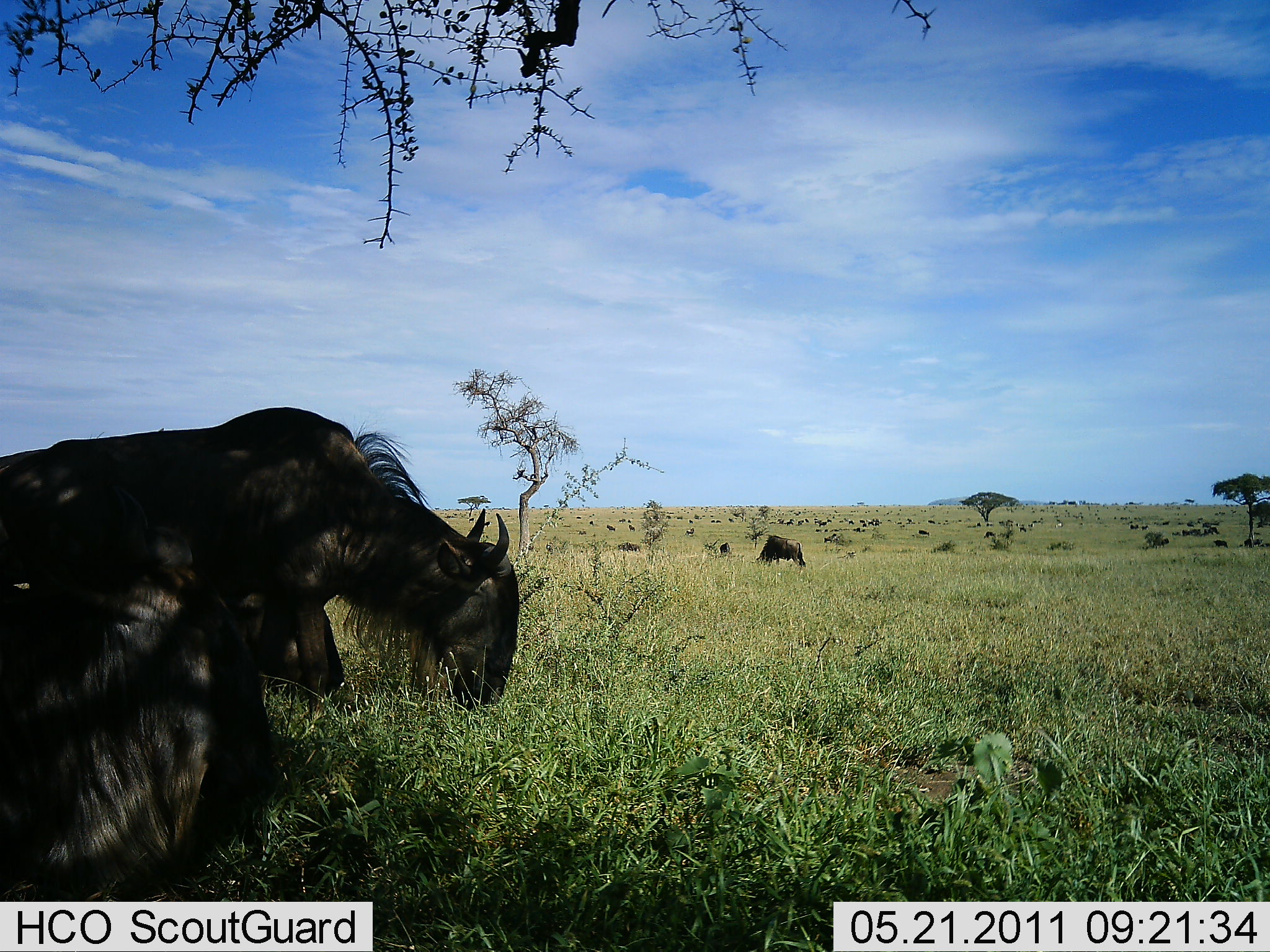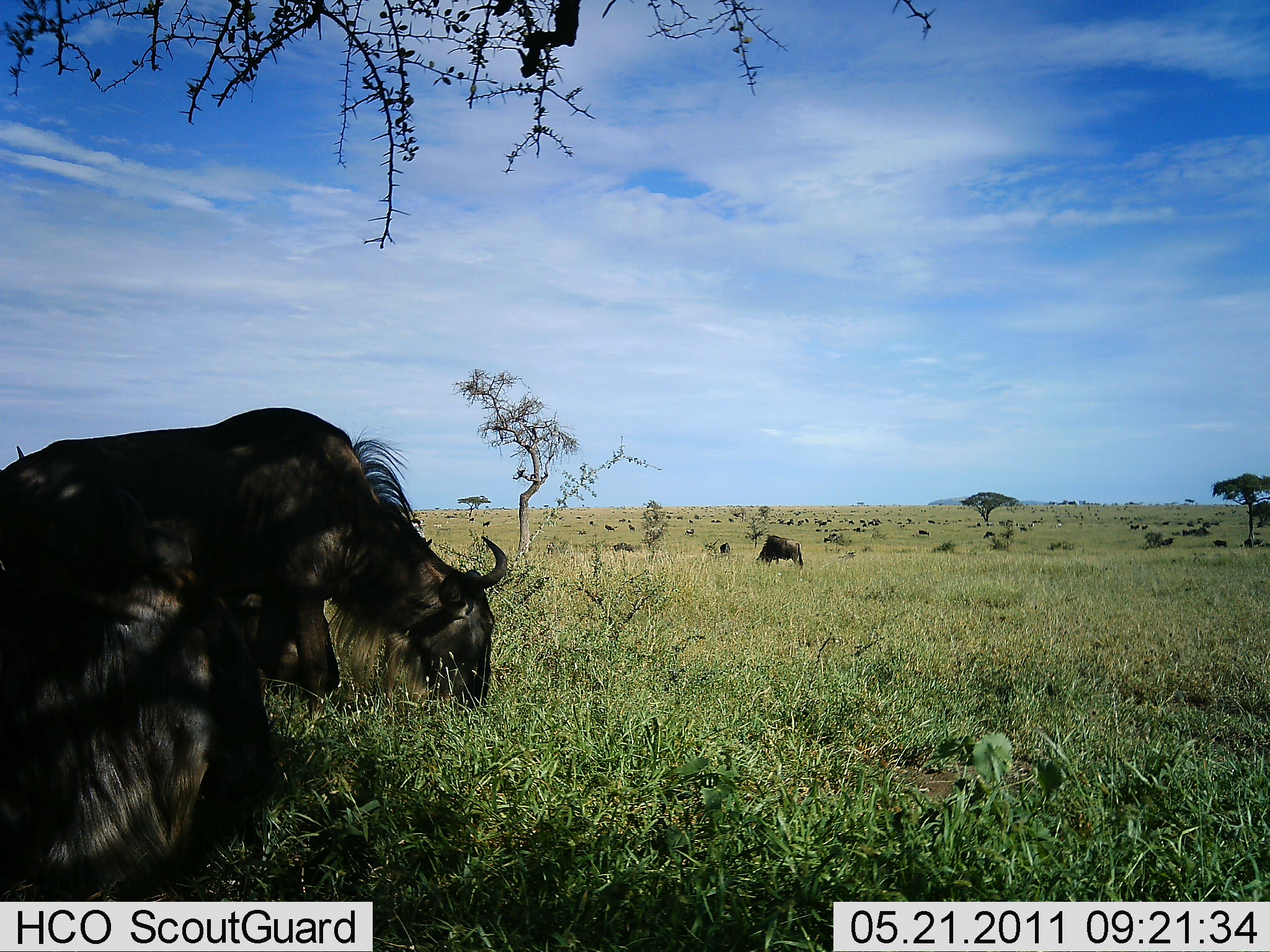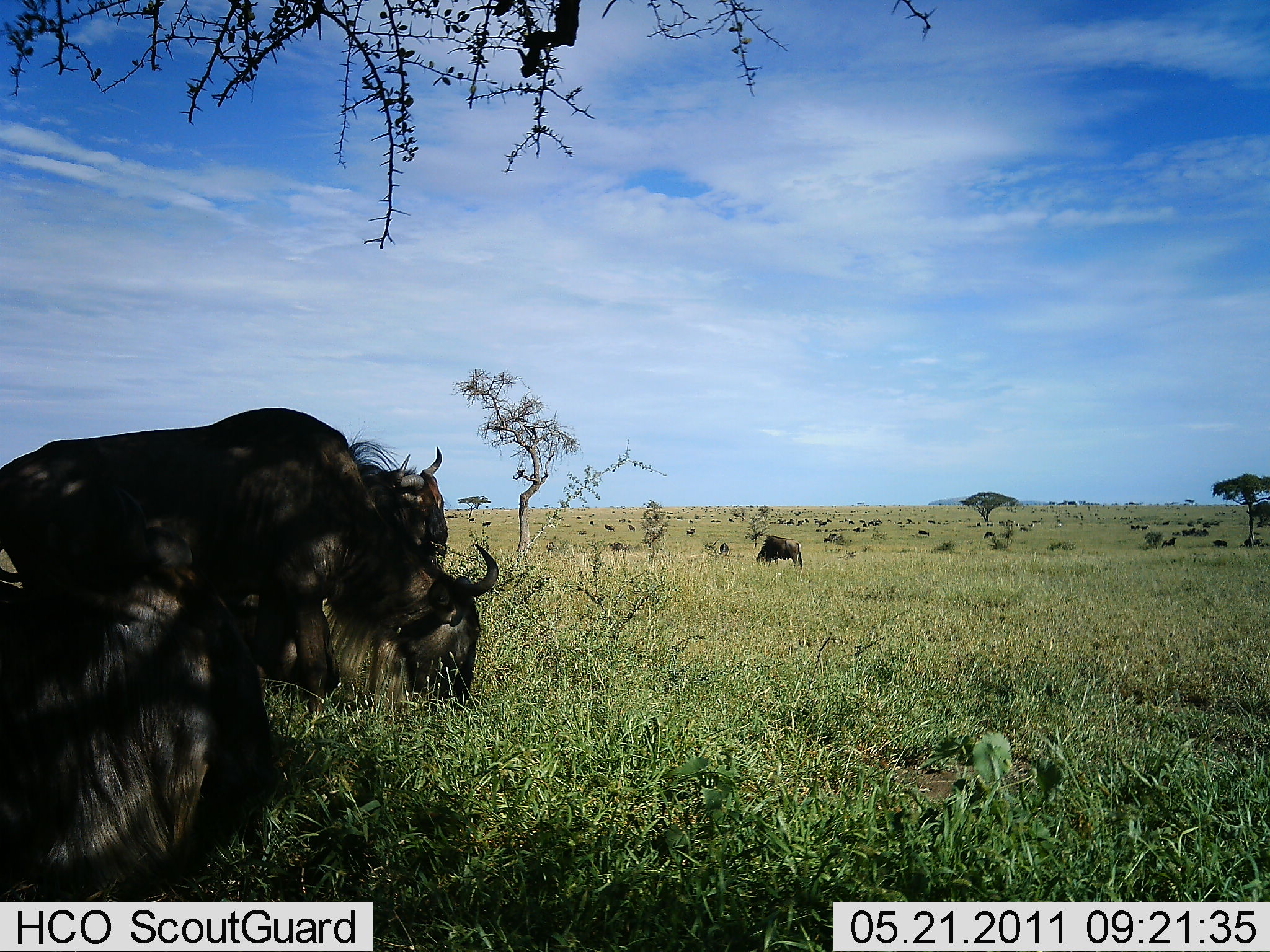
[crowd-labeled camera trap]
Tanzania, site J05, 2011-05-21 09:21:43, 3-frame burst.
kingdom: Animalia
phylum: Chordata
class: Mammalia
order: Artiodactyla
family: Bovidae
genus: Connochaetes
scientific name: Connochaetes taurinus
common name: blue wildebeest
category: wildebeest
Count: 11-50.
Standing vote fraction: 45%.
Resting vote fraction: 55%.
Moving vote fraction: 36%.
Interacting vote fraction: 18%.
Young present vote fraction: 0%.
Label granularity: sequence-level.